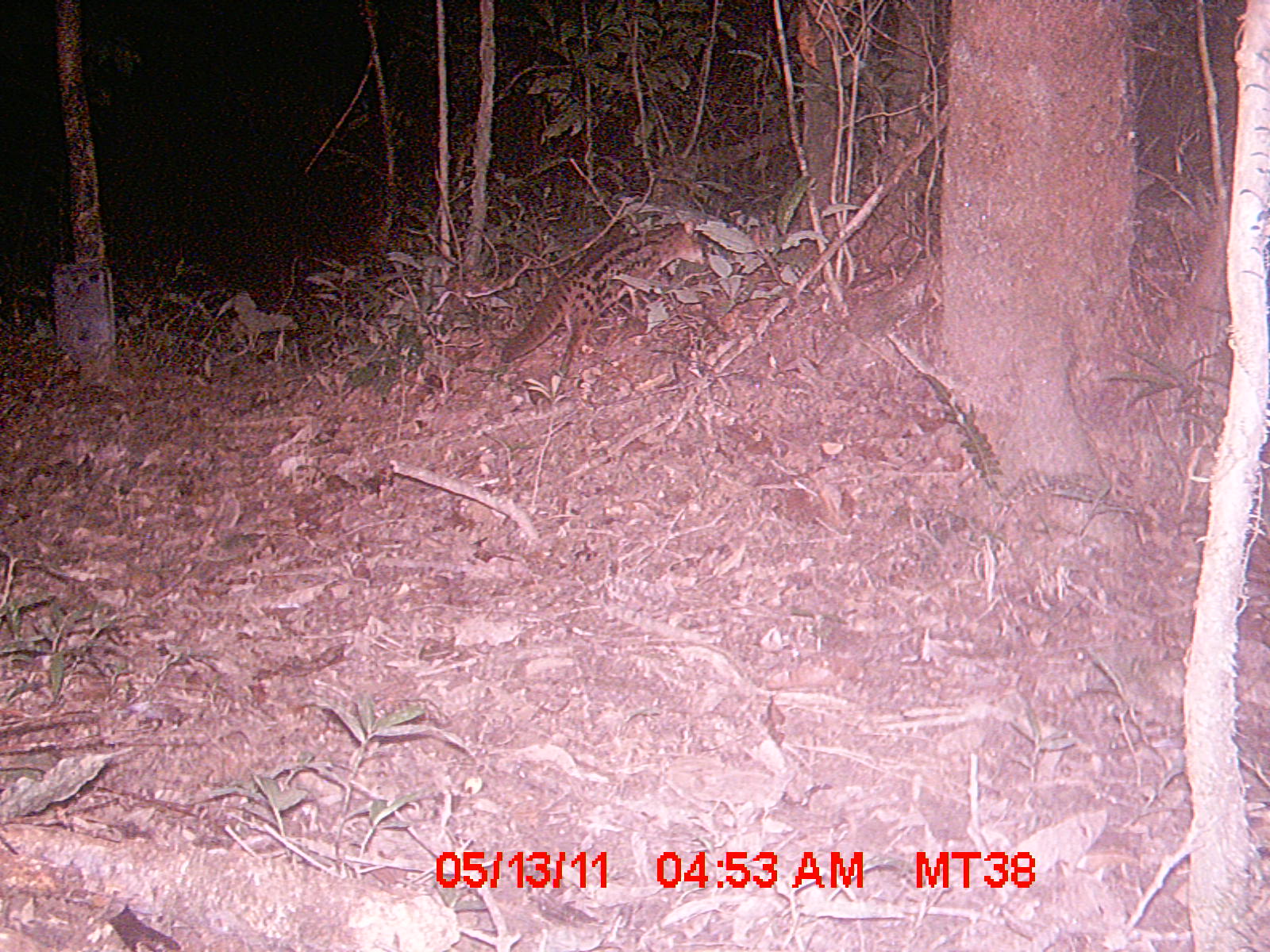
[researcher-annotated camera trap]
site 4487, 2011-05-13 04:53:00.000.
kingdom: Animalia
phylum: Chordata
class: Mammalia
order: Carnivora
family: Eupleridae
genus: Fossa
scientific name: Fossa fossana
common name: fanaloka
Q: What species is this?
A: Fossa fossana (fanaloka).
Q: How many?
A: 1.